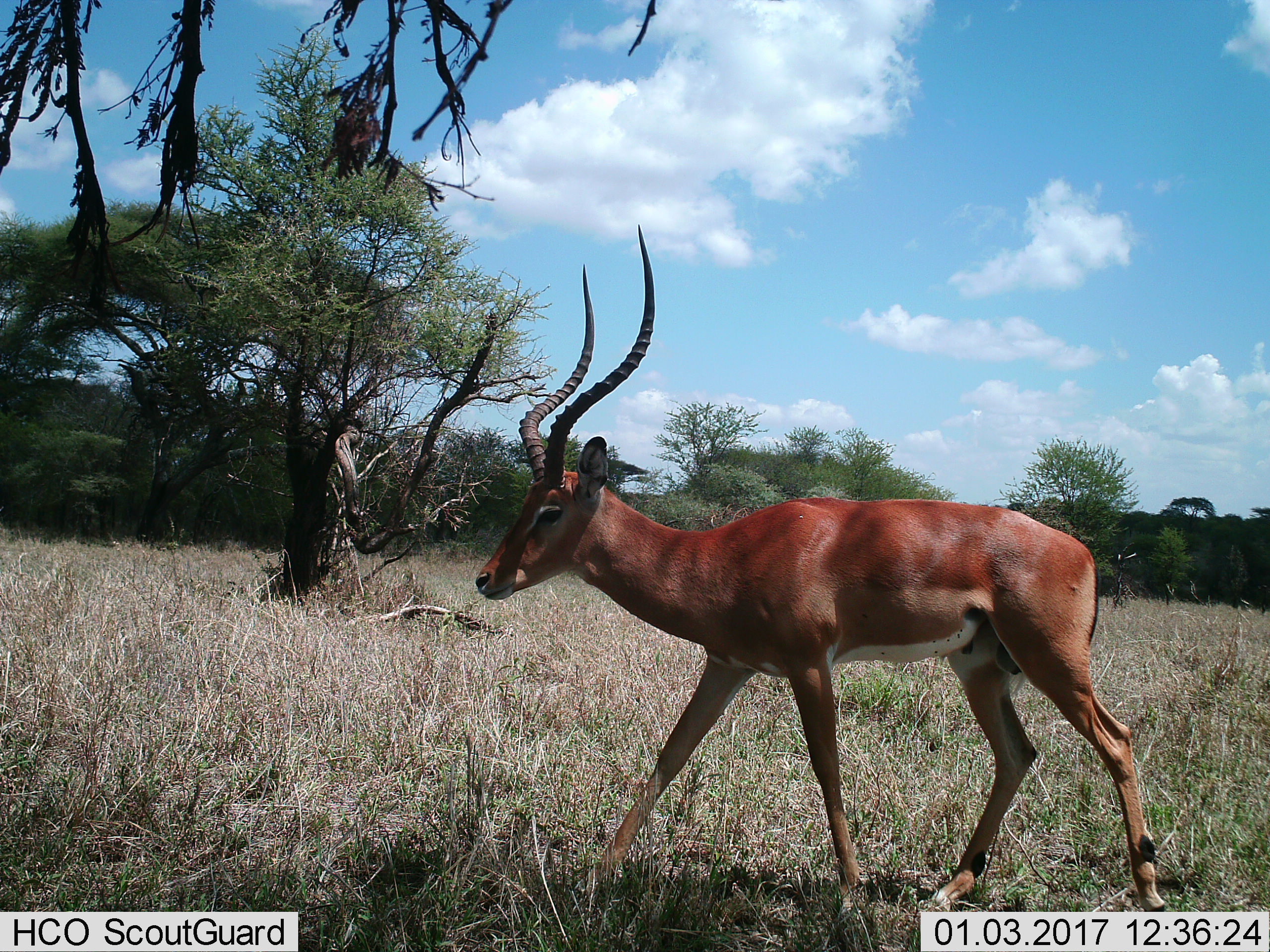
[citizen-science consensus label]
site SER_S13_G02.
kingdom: Animalia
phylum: Chordata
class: Mammalia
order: Artiodactyla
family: Bovidae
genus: Aepyceros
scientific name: Aepyceros melampus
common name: impala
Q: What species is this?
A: Impala (Aepyceros melampus).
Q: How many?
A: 1.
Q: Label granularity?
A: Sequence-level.